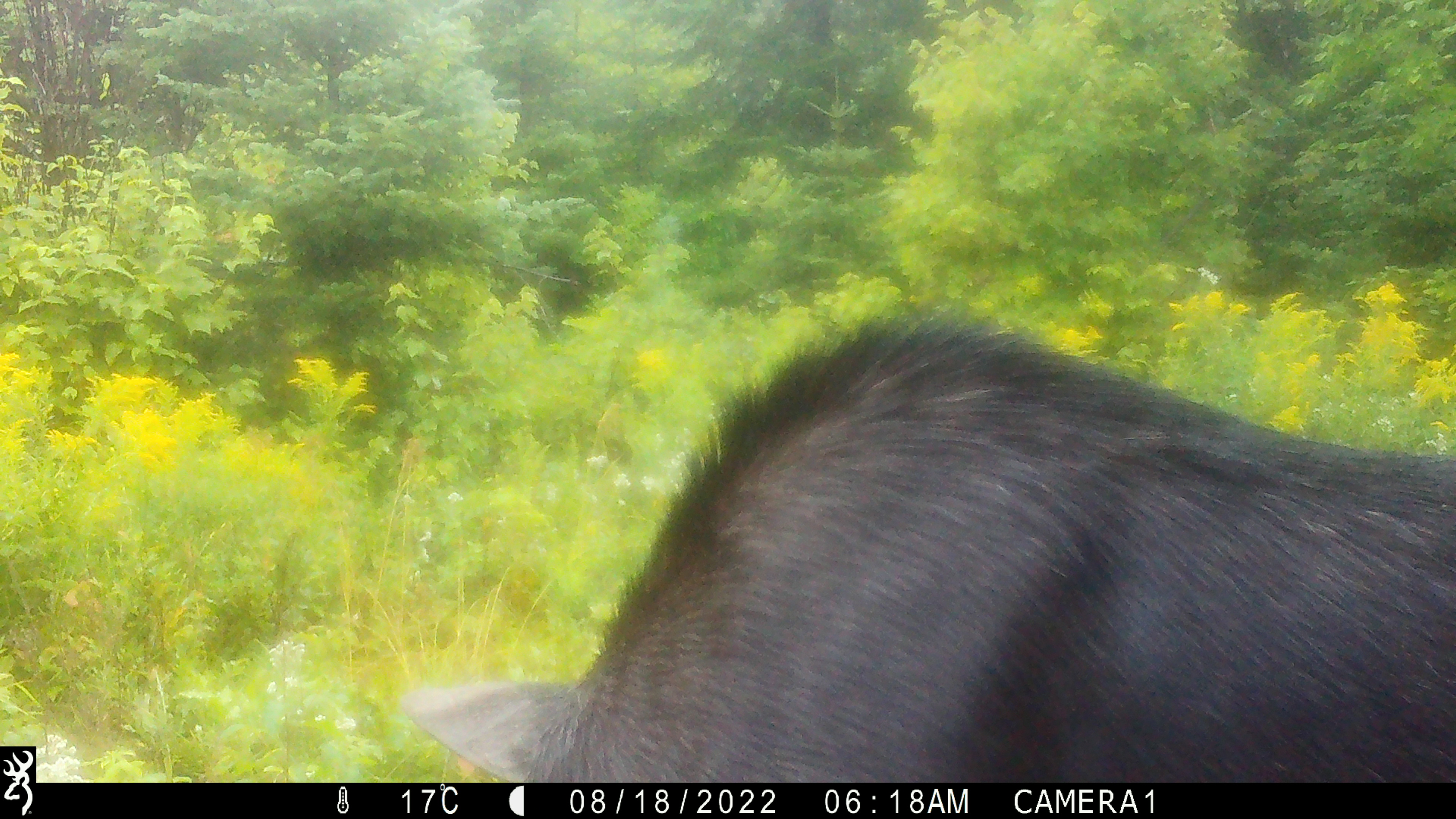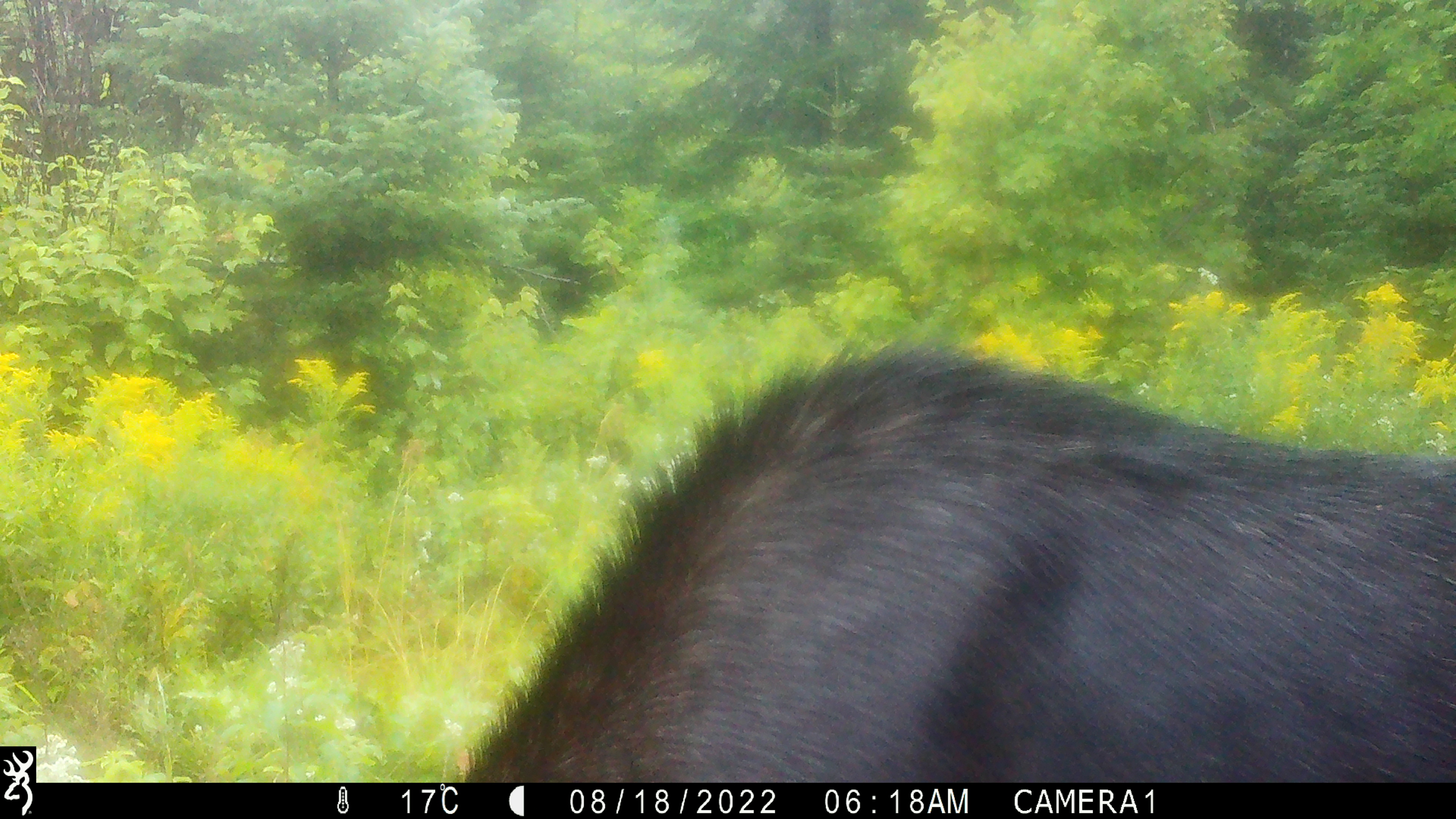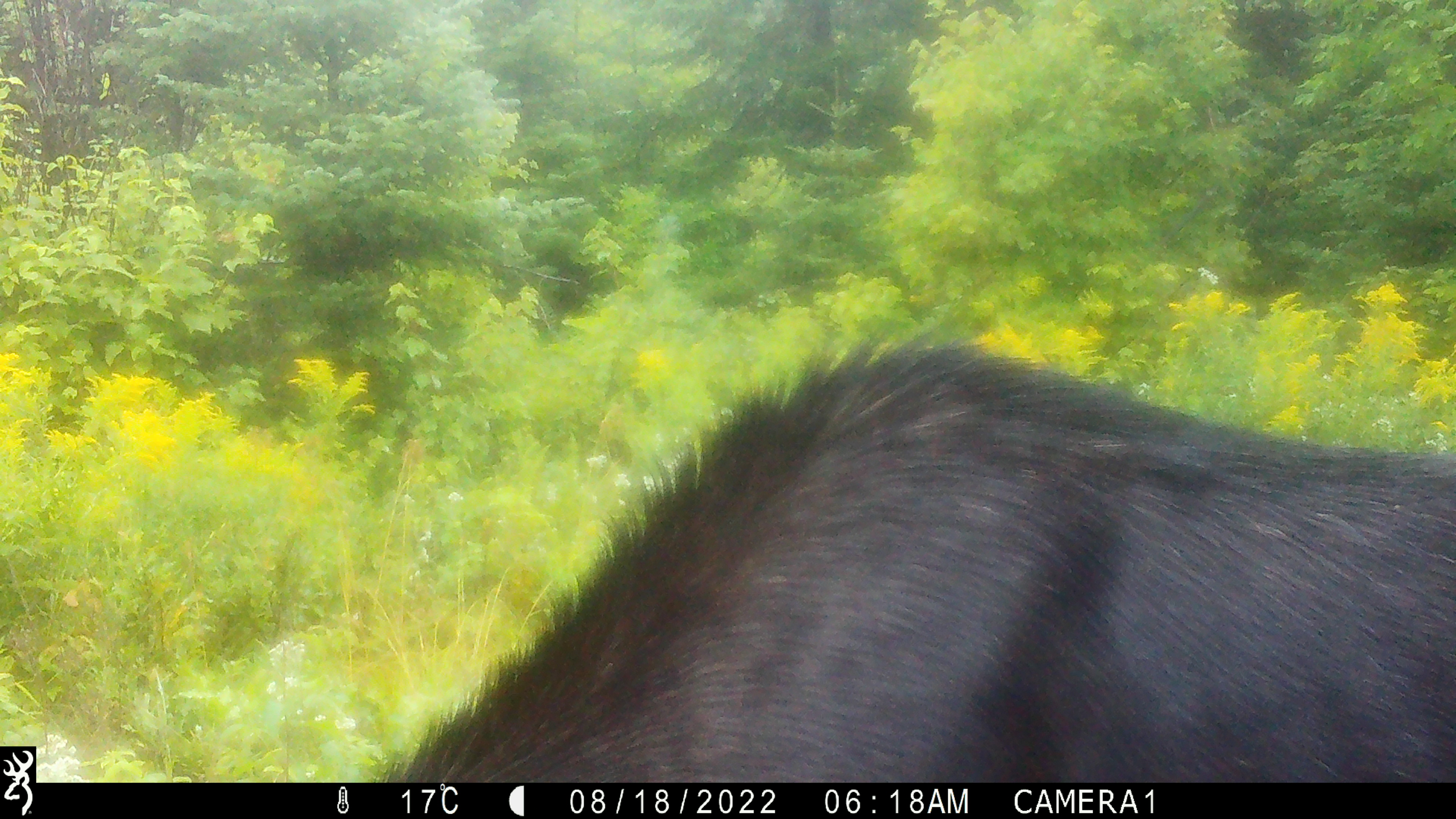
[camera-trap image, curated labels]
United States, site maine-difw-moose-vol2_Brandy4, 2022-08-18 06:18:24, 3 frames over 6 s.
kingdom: Animalia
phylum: Chordata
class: Mammalia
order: Artiodactyla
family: Cervidae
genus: Alces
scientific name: Alces alces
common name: moose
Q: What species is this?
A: Moose (Alces alces).